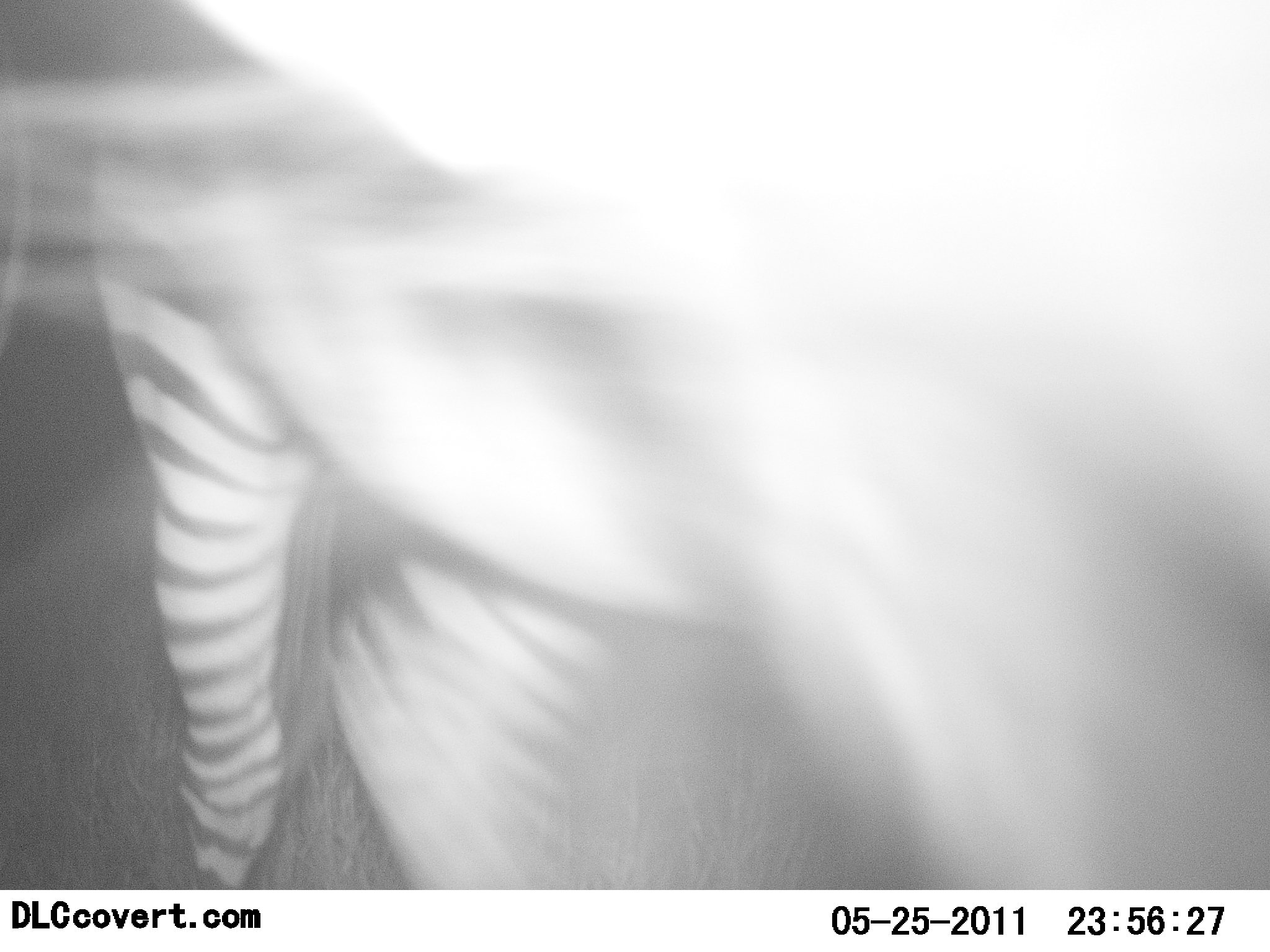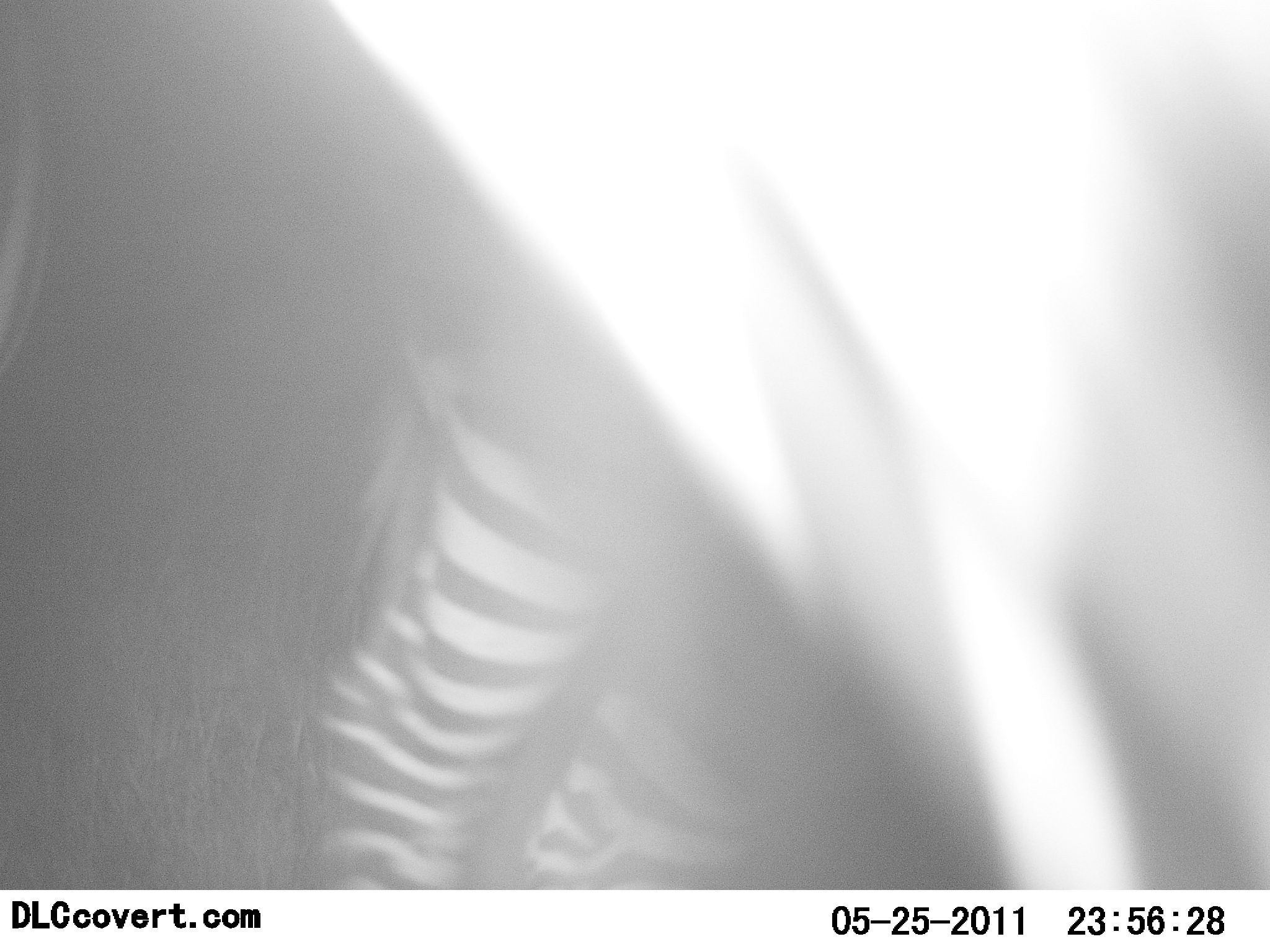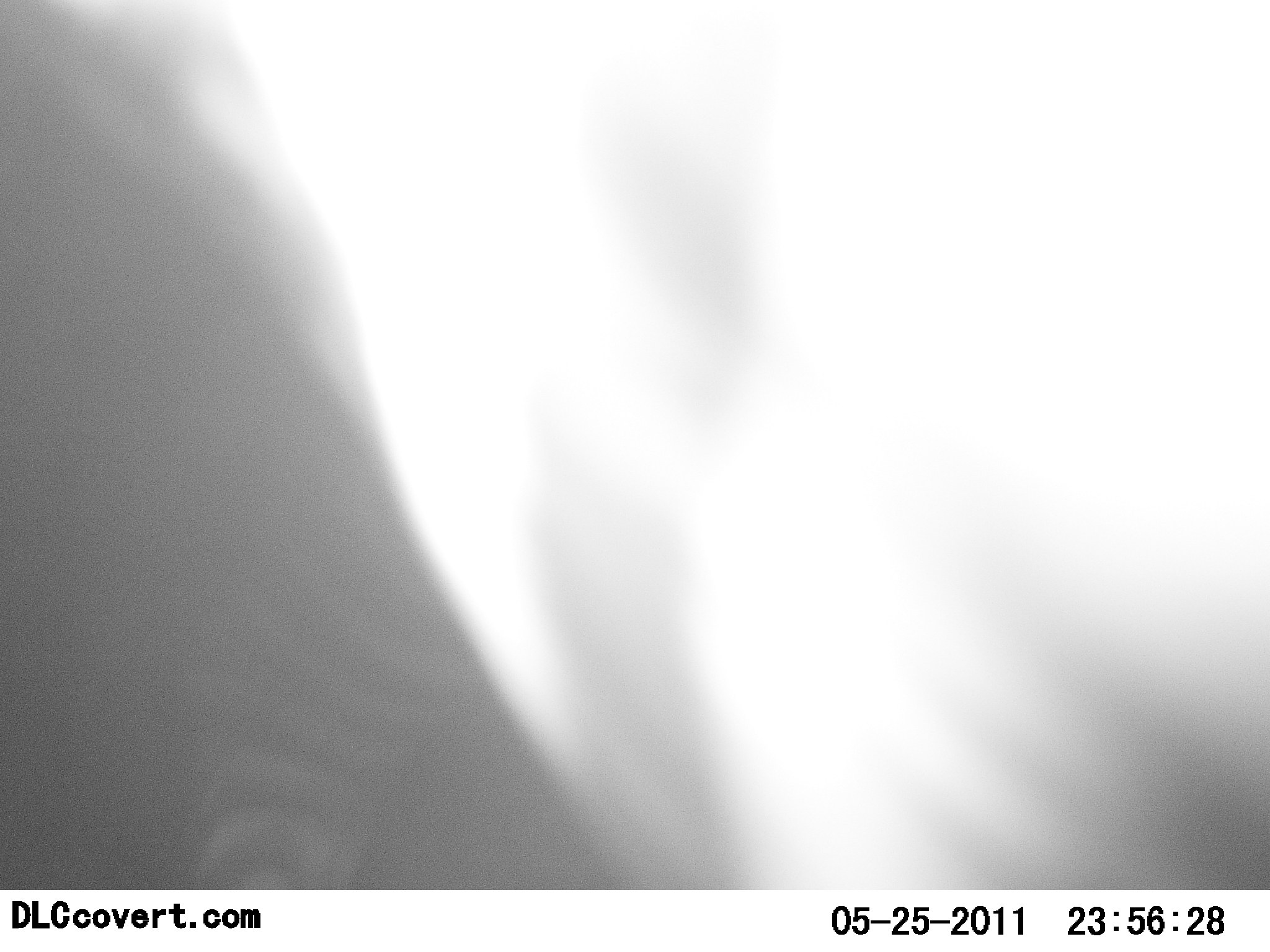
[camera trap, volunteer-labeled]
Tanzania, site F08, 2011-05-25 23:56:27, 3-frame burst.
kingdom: Animalia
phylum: Chordata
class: Mammalia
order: Perissodactyla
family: Equidae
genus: Equus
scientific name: Equus quagga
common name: plains zebra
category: zebra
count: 1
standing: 45%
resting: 0%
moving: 55%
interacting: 0%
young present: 0%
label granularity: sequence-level